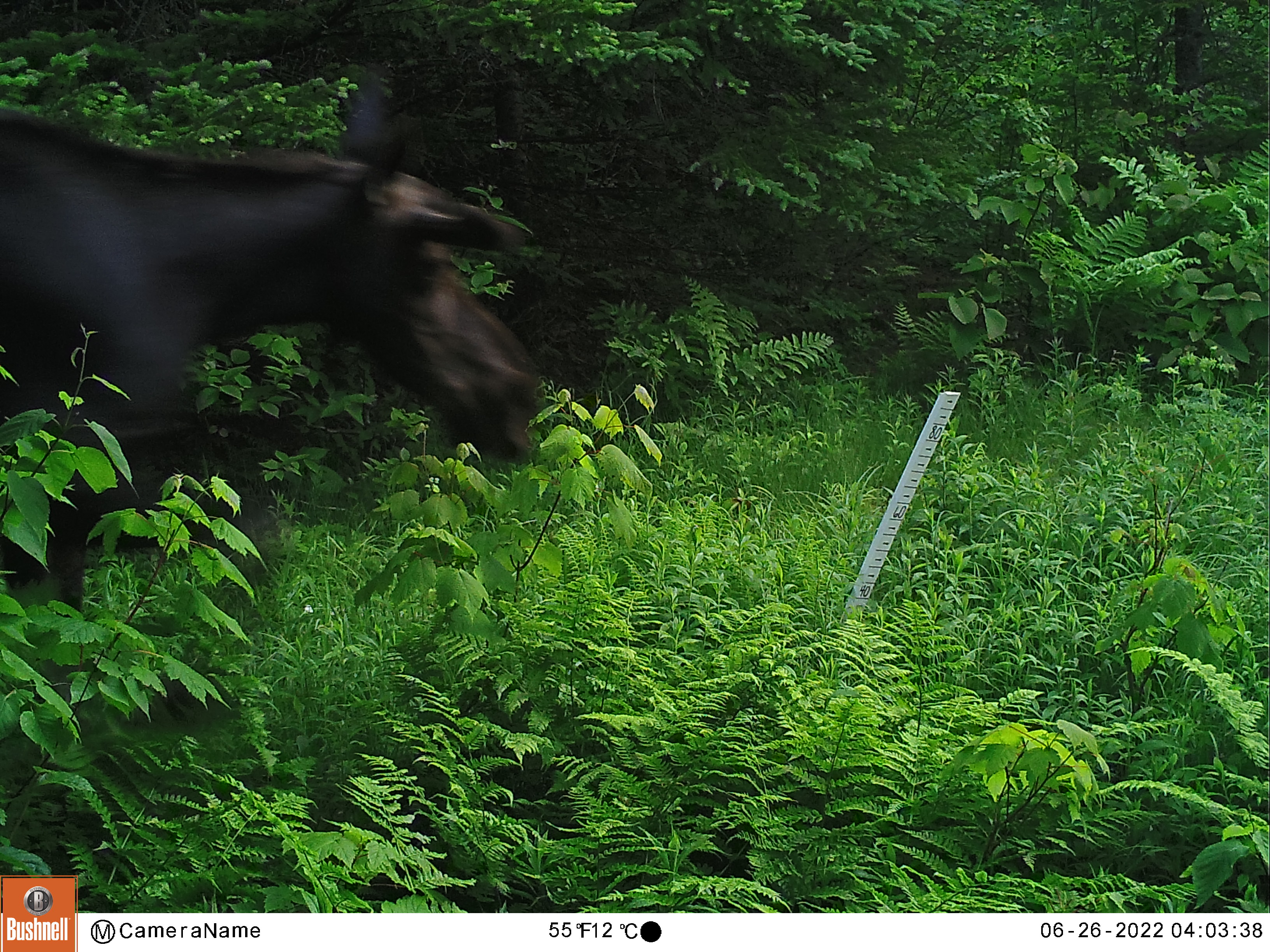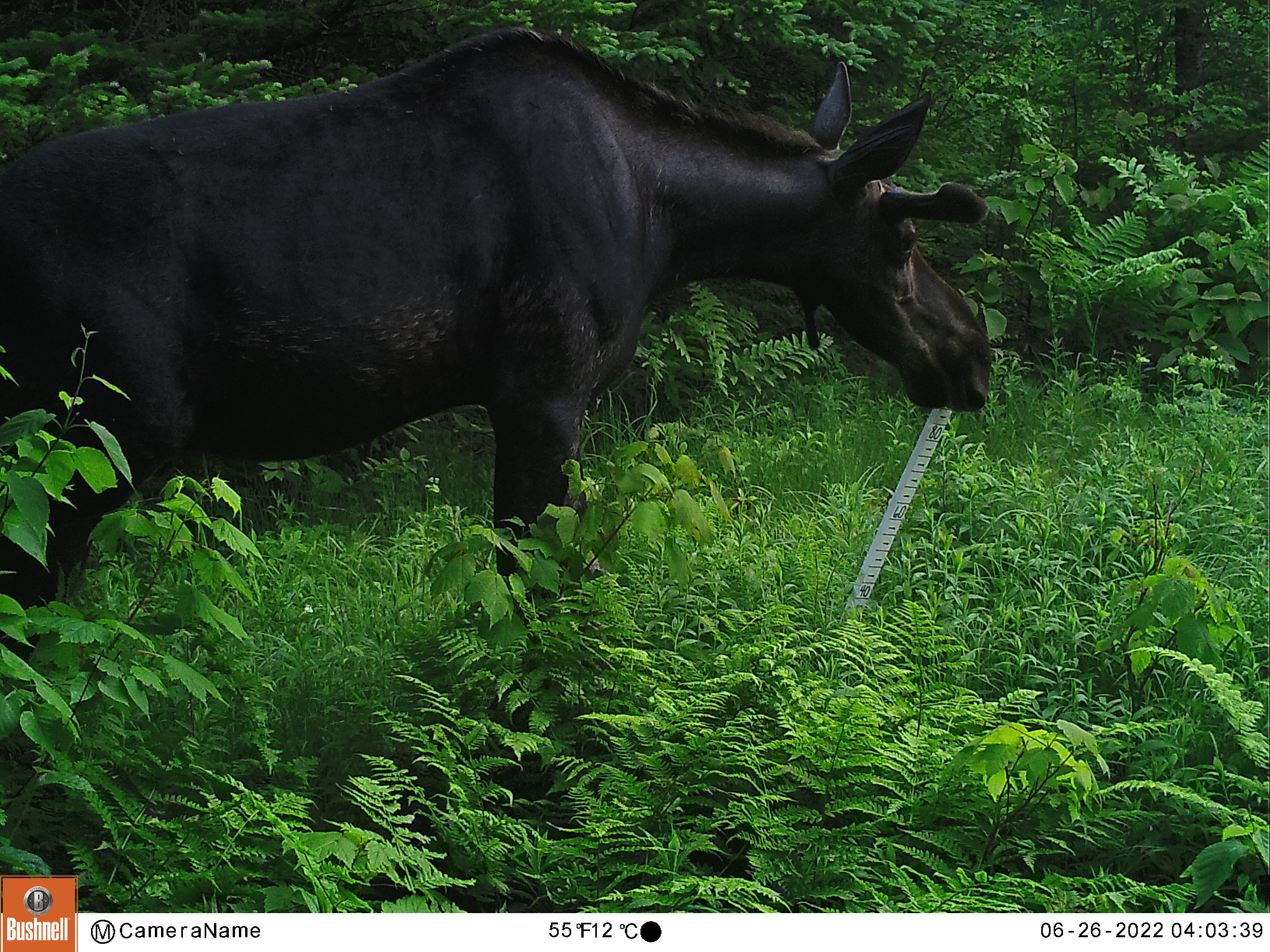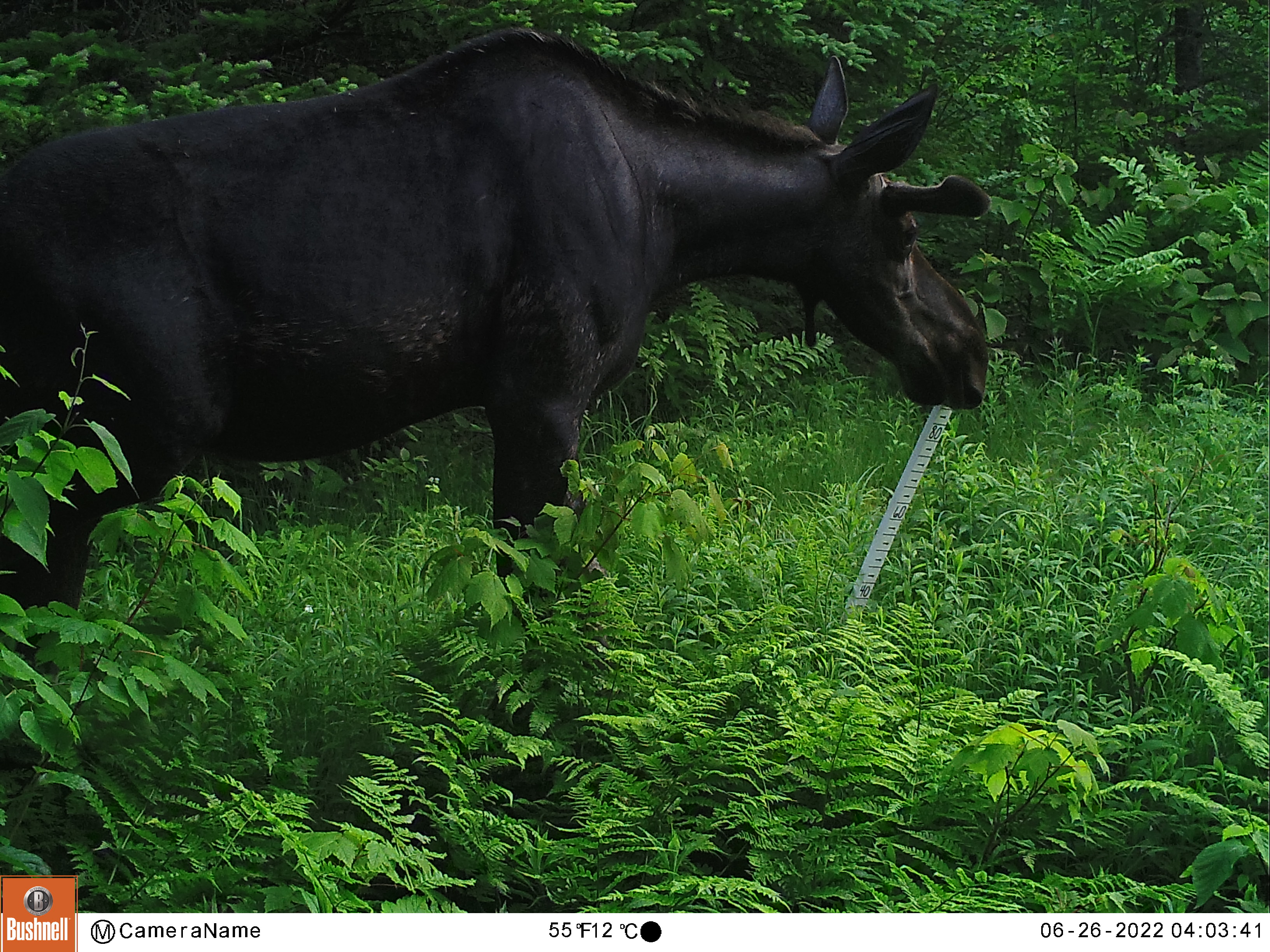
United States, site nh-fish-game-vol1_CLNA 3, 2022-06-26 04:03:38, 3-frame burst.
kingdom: Animalia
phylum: Chordata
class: Mammalia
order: Artiodactyla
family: Cervidae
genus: Alces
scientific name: Alces alces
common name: moose